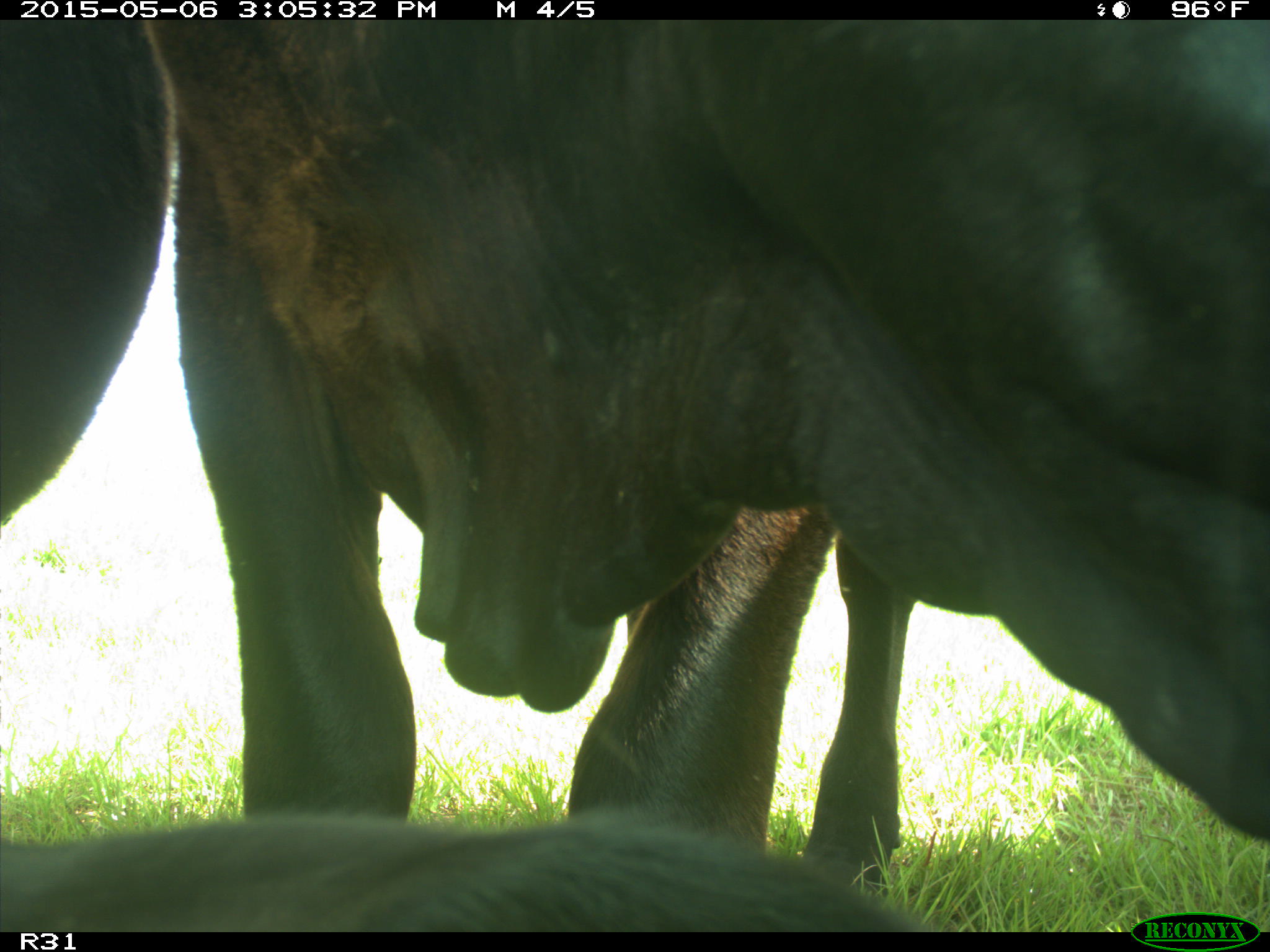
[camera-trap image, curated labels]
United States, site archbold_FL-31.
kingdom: Animalia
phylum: Chordata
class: Mammalia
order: Artiodactyla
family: Bovidae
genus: Bos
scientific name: Bos taurus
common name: domestic cow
Bos taurus (domestic cow).